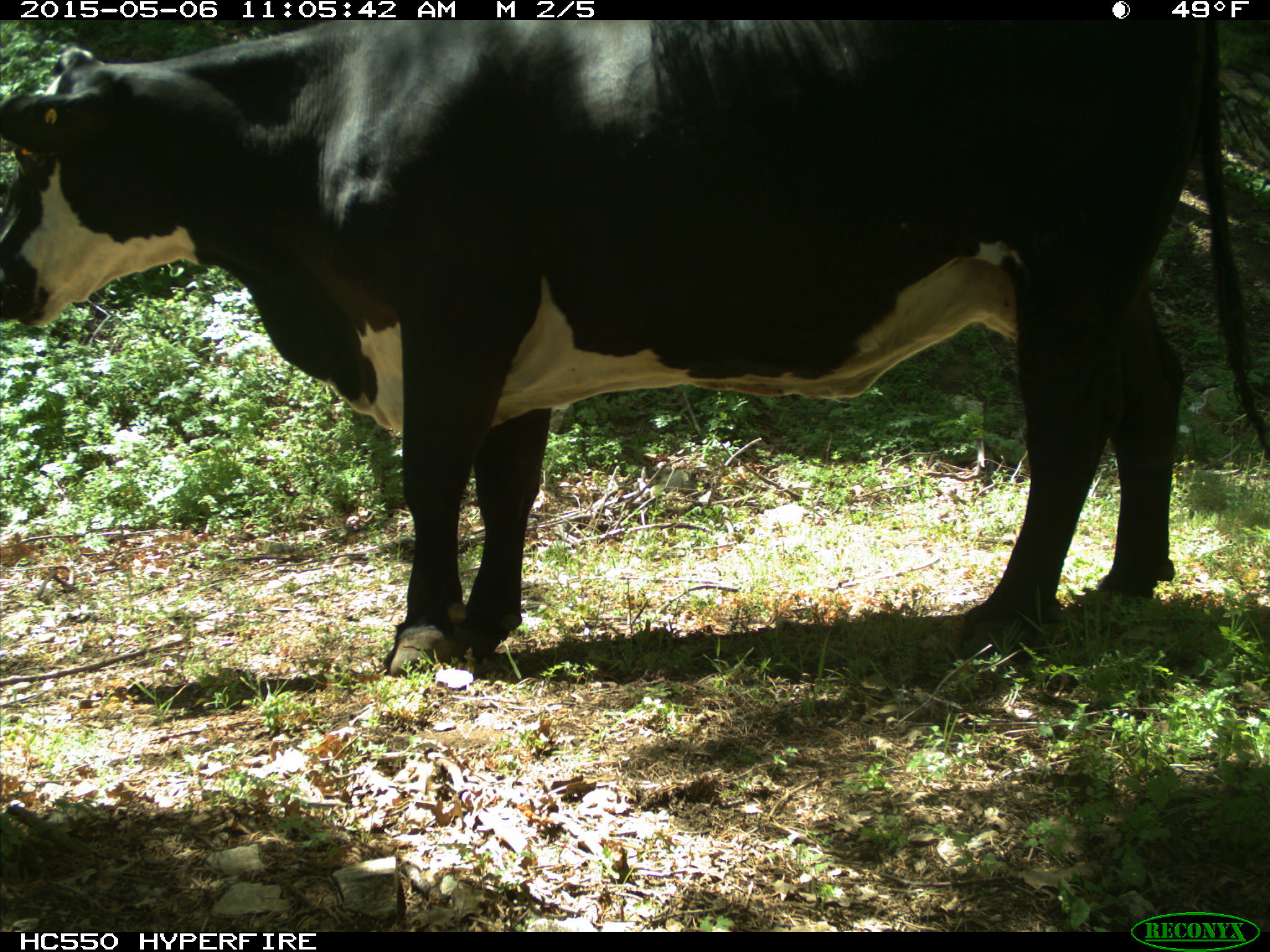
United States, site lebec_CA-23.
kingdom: Animalia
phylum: Chordata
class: Mammalia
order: Artiodactyla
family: Bovidae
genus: Bos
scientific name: Bos taurus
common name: domestic cow